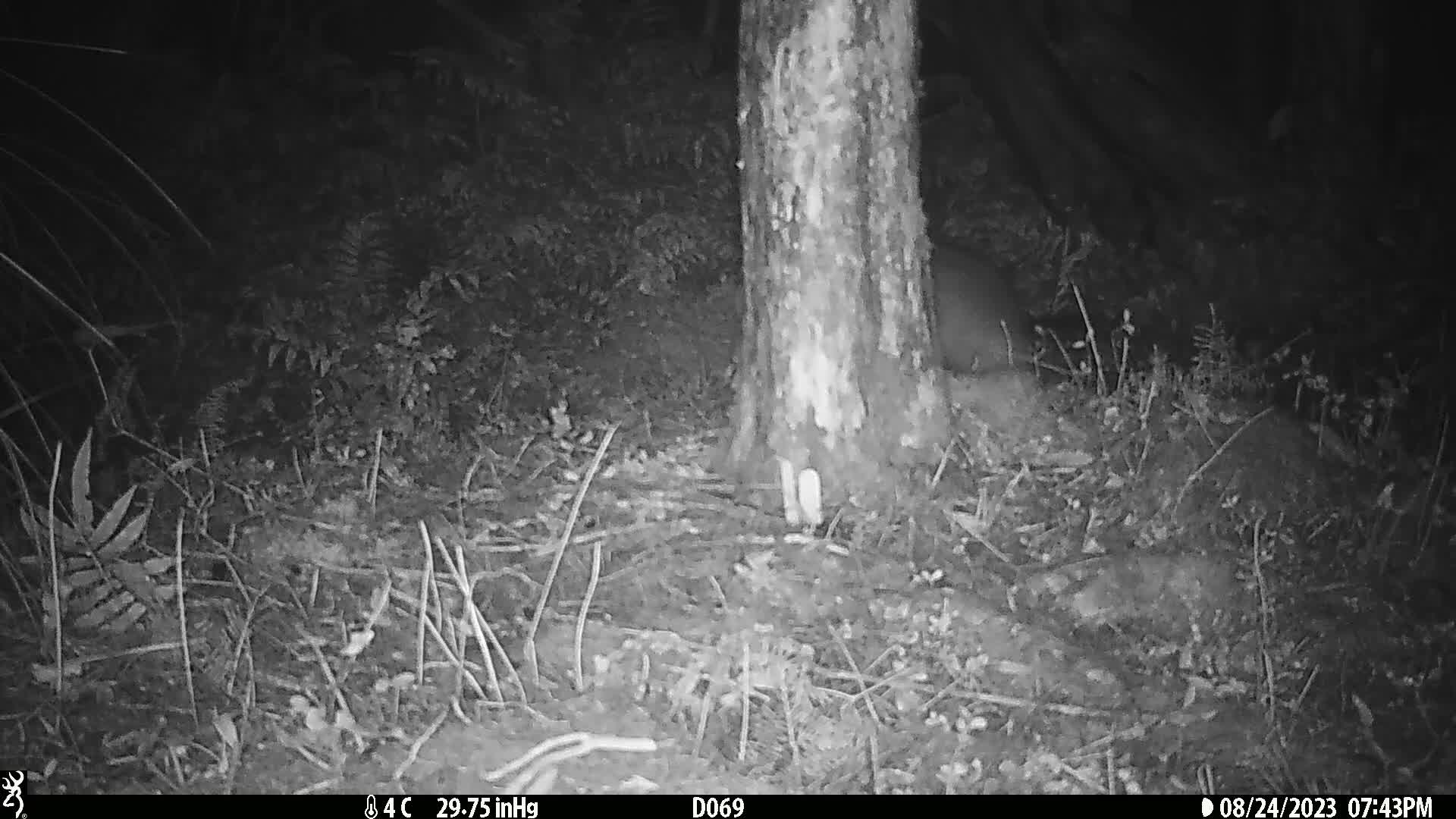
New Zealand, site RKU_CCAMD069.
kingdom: Animalia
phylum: Chordata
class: Mammalia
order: Diprotodontia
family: Phalangeridae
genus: Trichosurus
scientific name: Trichosurus vulpecula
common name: common brushtail possum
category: possum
Possum (common brushtail possum) (Trichosurus vulpecula).